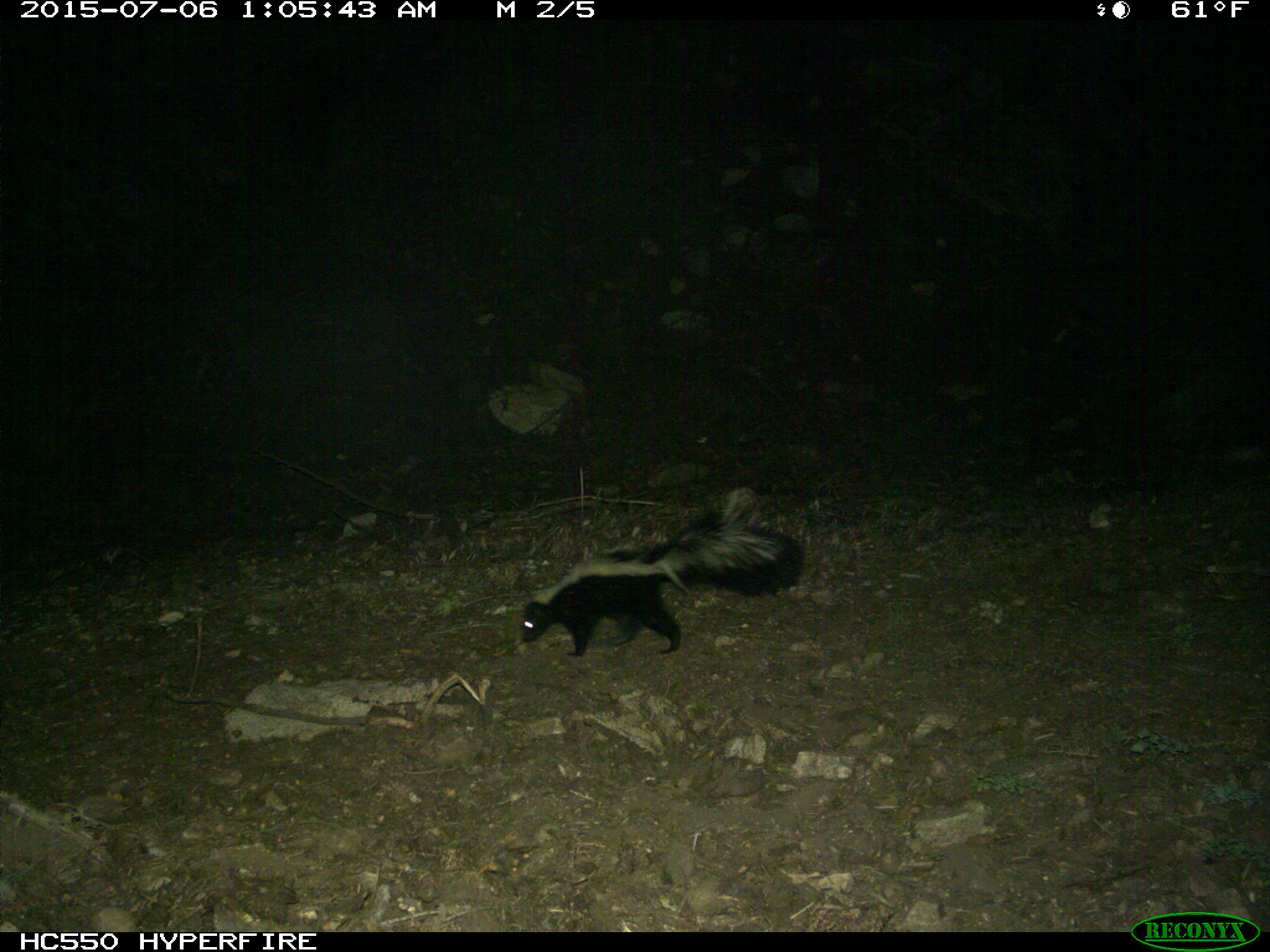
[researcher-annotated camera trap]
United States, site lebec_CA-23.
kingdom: Animalia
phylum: Chordata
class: Mammalia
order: Carnivora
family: Mephitidae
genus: Mephitis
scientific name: Mephitis mephitis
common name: striped skunk